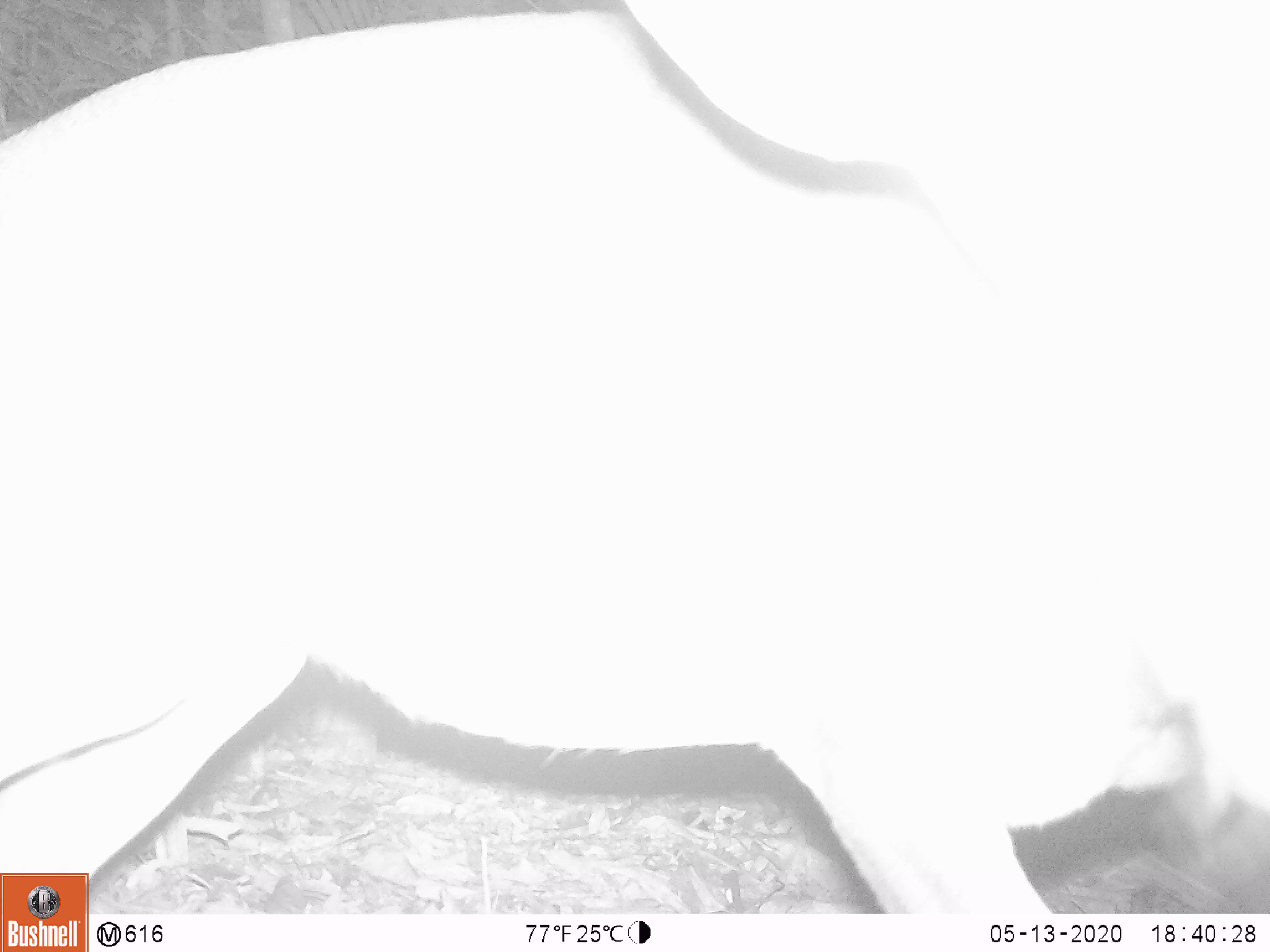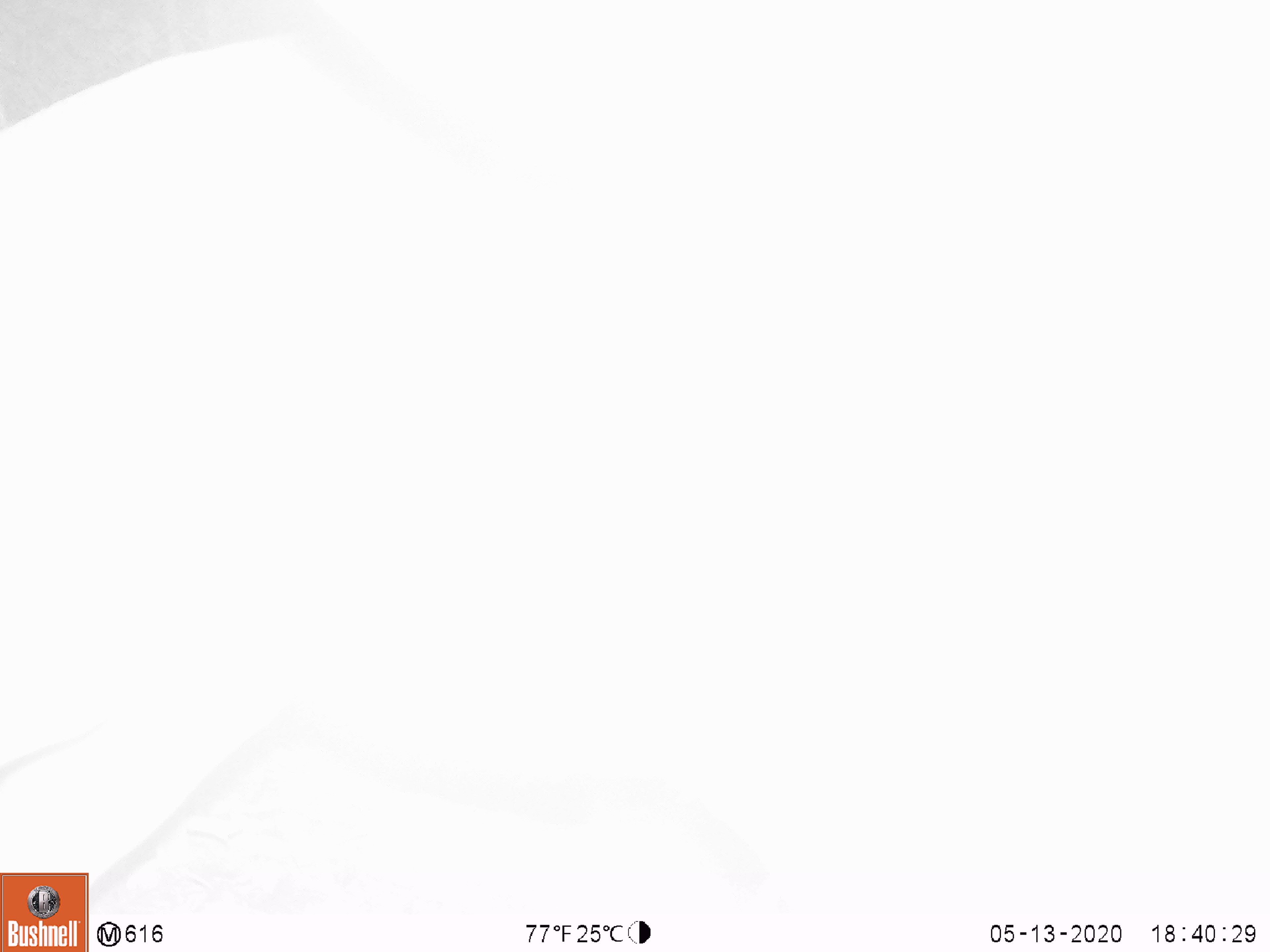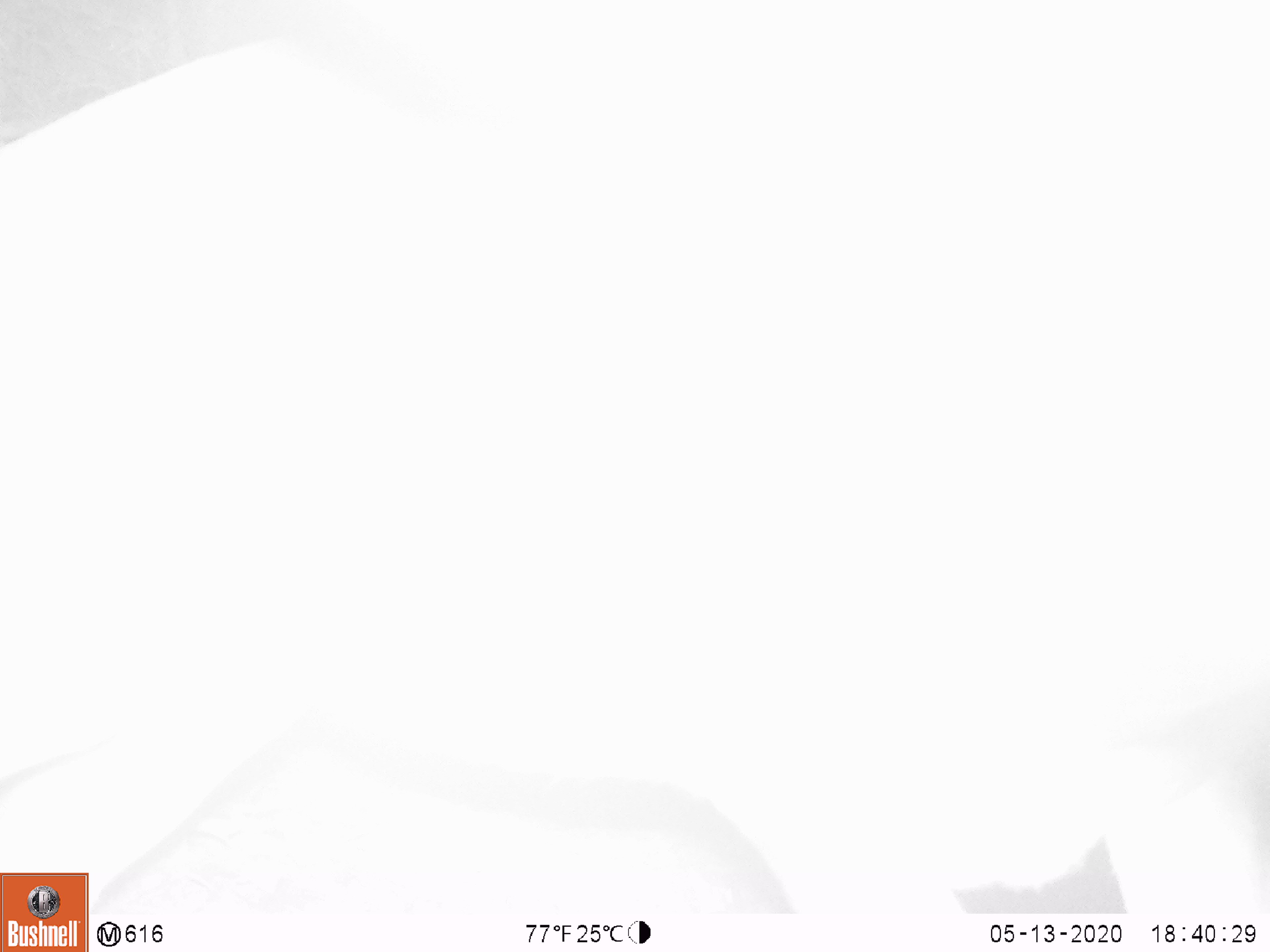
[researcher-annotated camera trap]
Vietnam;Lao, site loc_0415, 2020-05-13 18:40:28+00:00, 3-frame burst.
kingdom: Animalia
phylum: Chordata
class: Mammalia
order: Artiodactyla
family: Cervidae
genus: Muntiacus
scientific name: Muntiacus vuquangensis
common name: large-antlered muntjac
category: large antlered muntjac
Large antlered muntjac (large-antlered muntjac) (Muntiacus vuquangensis). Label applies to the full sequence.